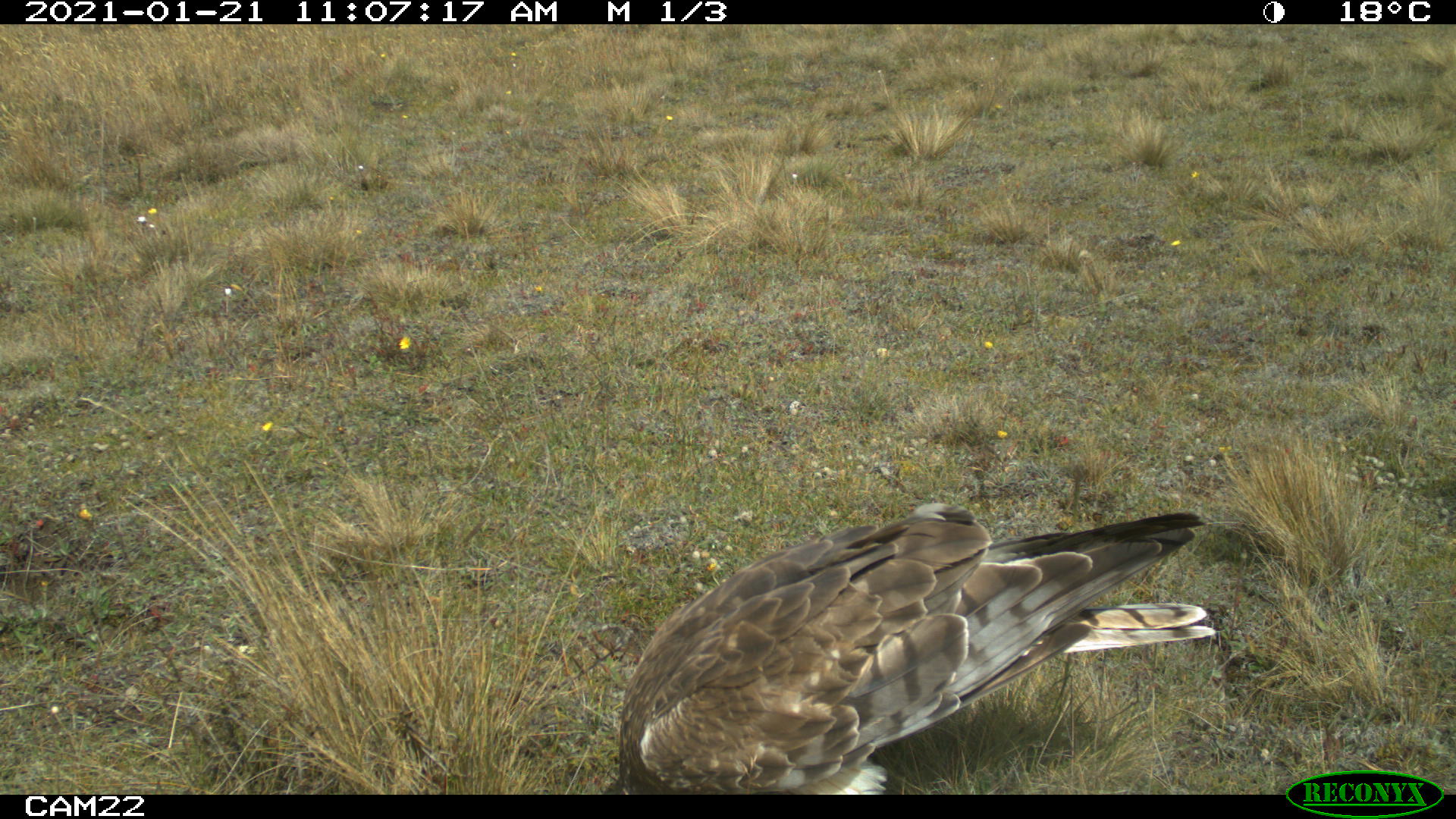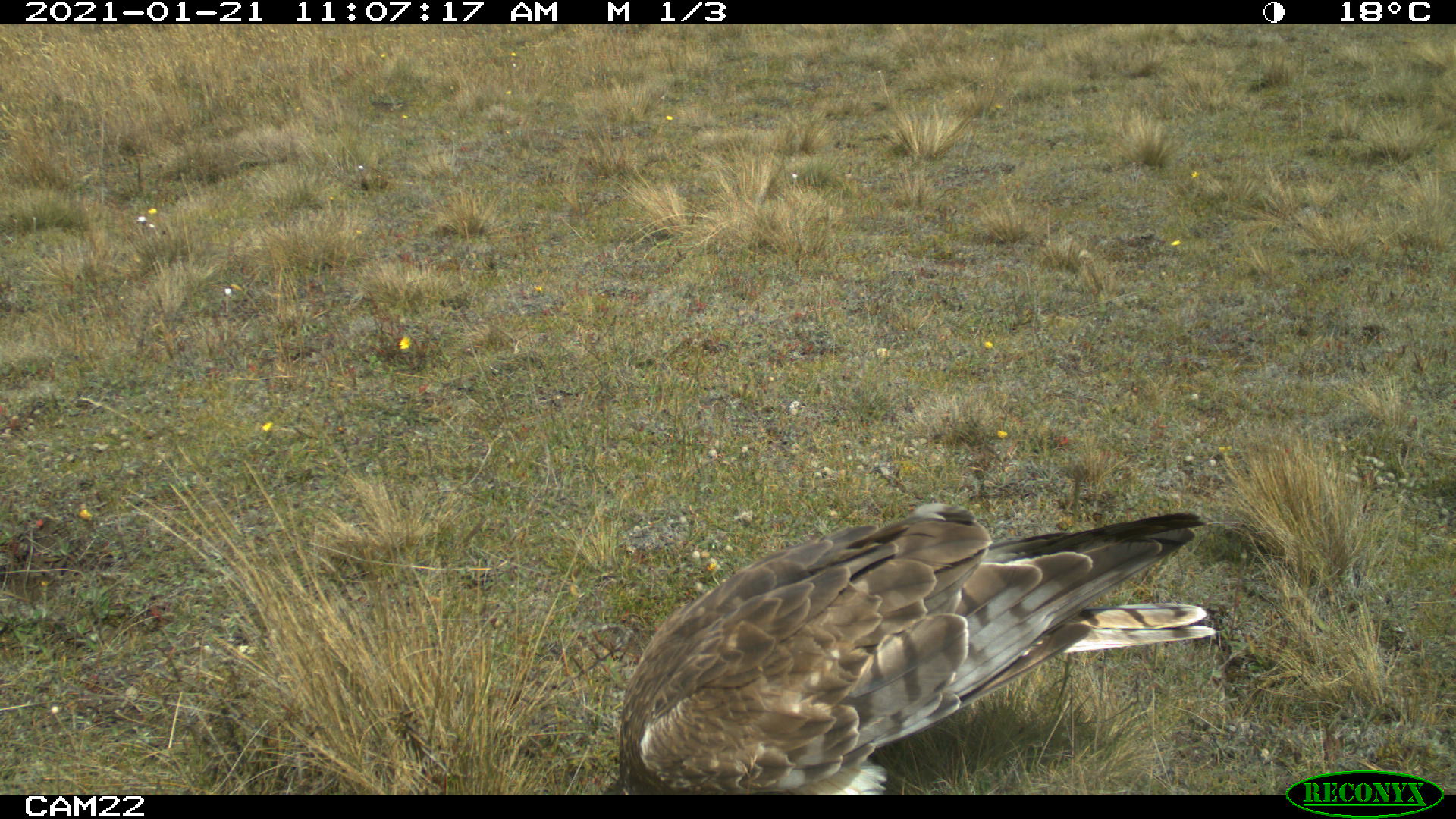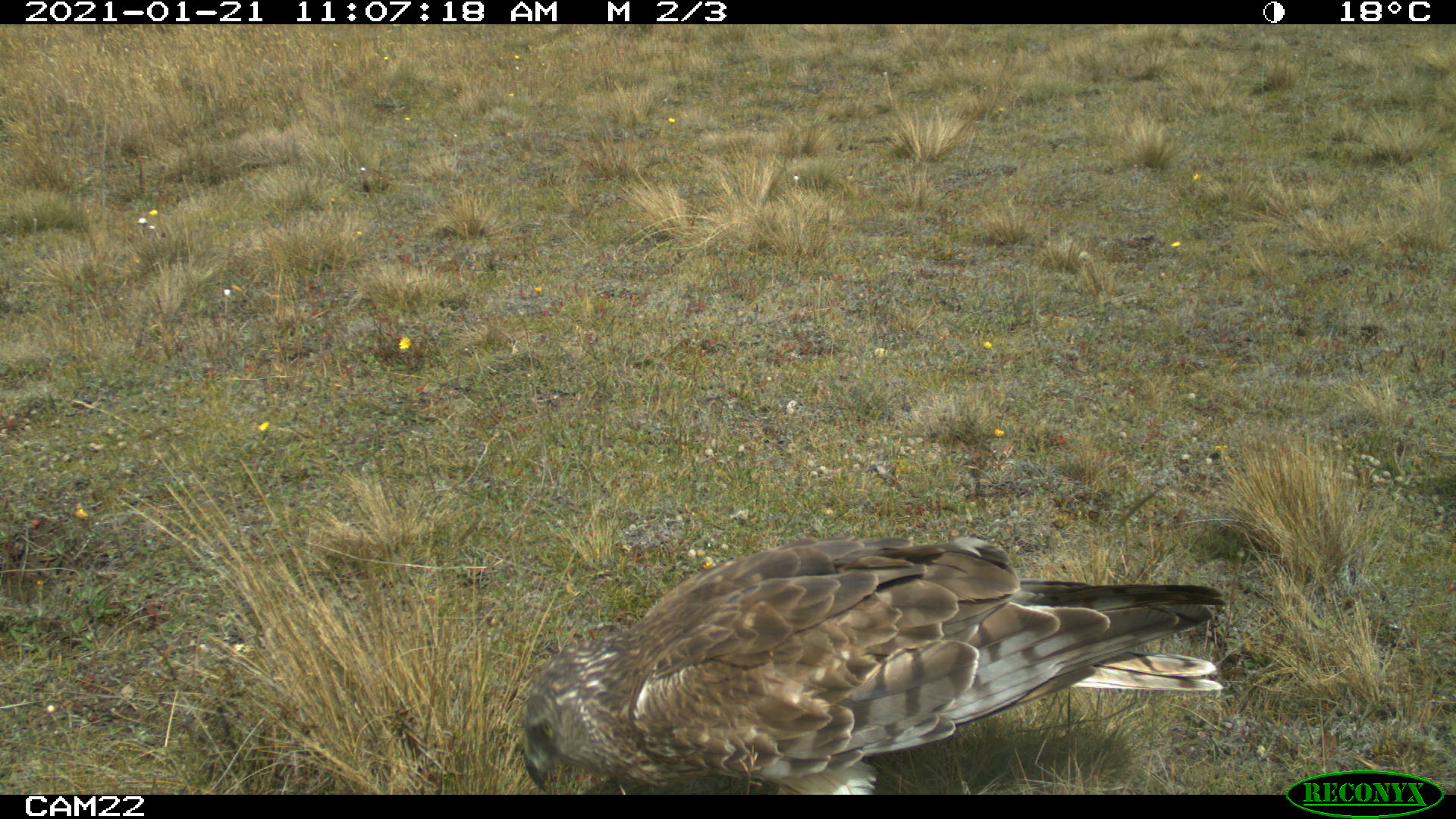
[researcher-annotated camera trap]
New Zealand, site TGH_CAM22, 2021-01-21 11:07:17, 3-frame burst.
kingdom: Animalia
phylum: Chordata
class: Aves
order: Accipitriformes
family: Accipitridae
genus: Circus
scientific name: Circus approximans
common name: swamp harrier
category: harrier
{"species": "harrier (swamp harrier) (Circus approximans)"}